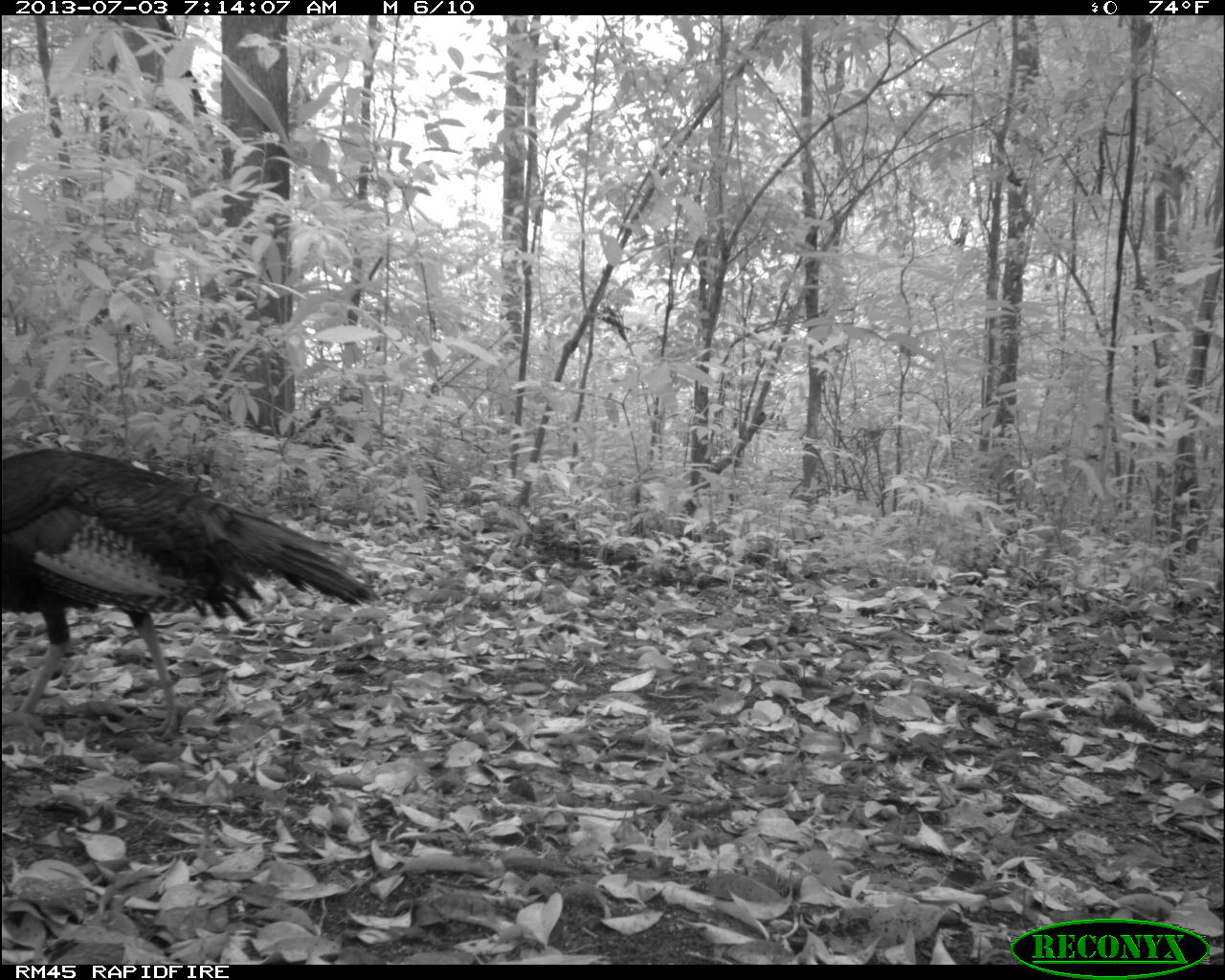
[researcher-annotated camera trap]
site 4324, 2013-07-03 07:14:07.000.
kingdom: Animalia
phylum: Chordata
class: Aves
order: Galliformes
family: Phasianidae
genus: Meleagris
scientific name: Meleagris ocellata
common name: ocellated turkey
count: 1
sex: male